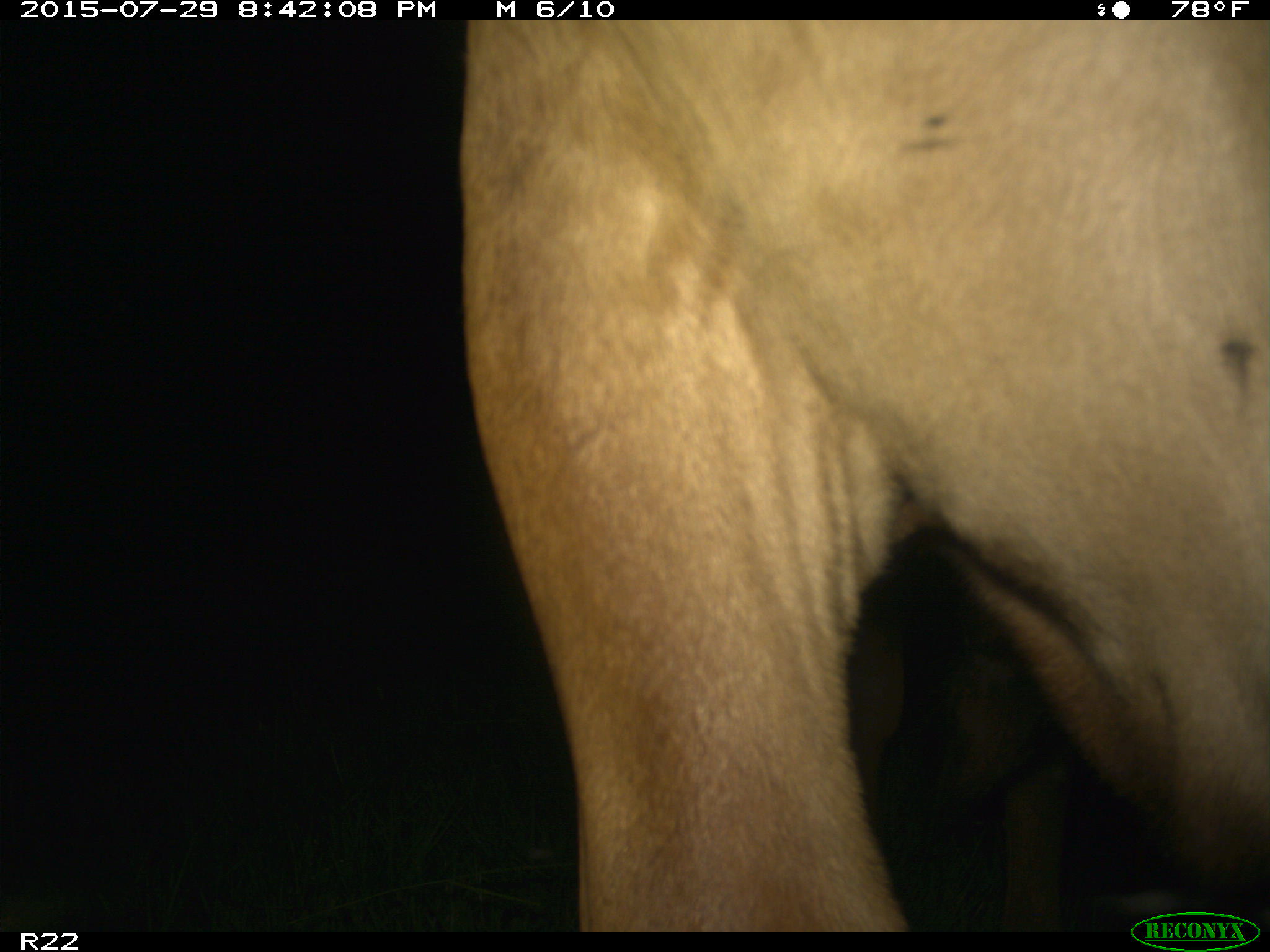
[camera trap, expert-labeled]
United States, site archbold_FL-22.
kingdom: Animalia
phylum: Chordata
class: Mammalia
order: Artiodactyla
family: Bovidae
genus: Bos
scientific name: Bos taurus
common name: domestic cow